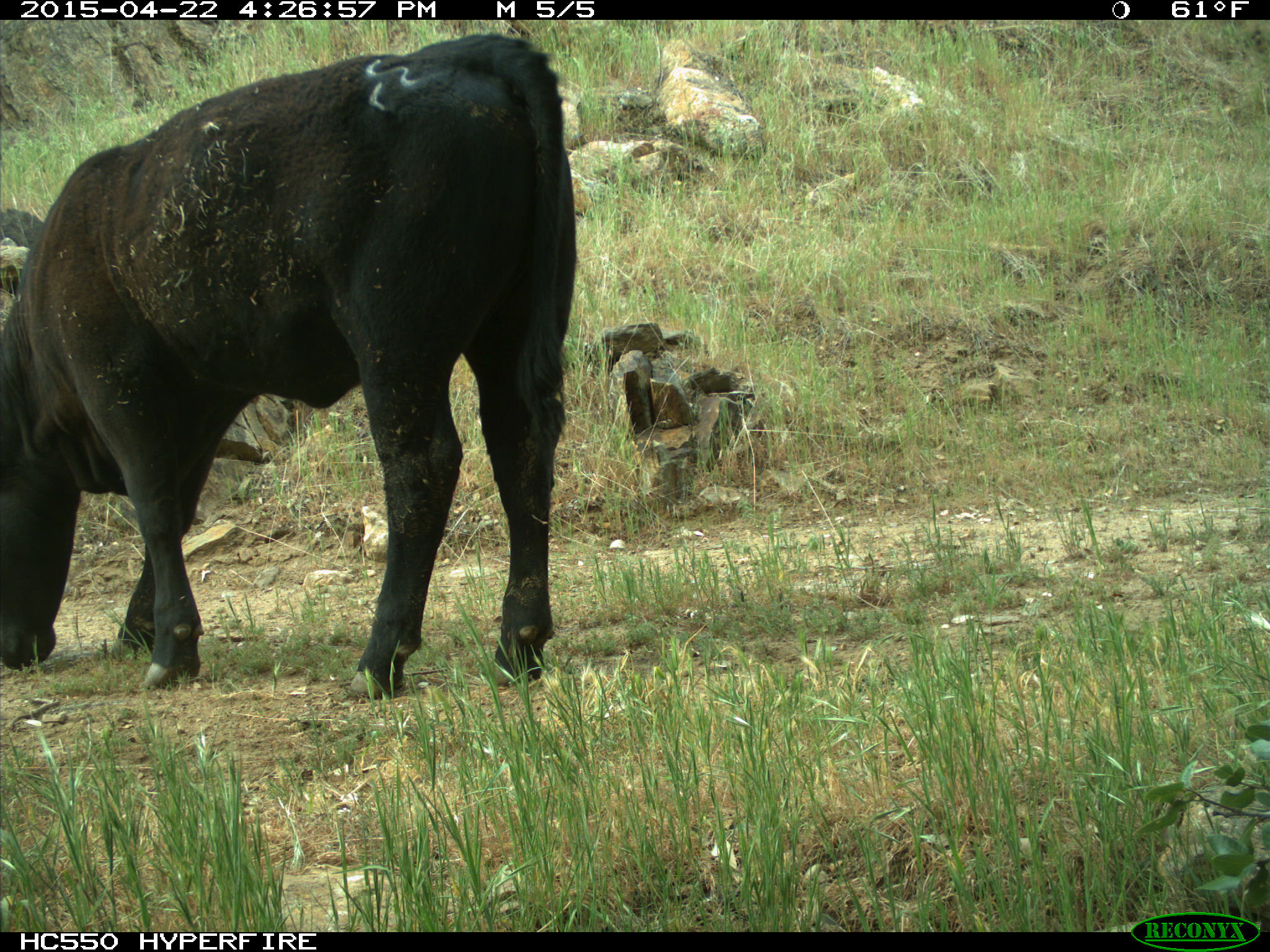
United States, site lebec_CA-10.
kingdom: Animalia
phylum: Chordata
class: Mammalia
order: Artiodactyla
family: Bovidae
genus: Bos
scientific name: Bos taurus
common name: domestic cow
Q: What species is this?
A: Bos taurus (domestic cow).